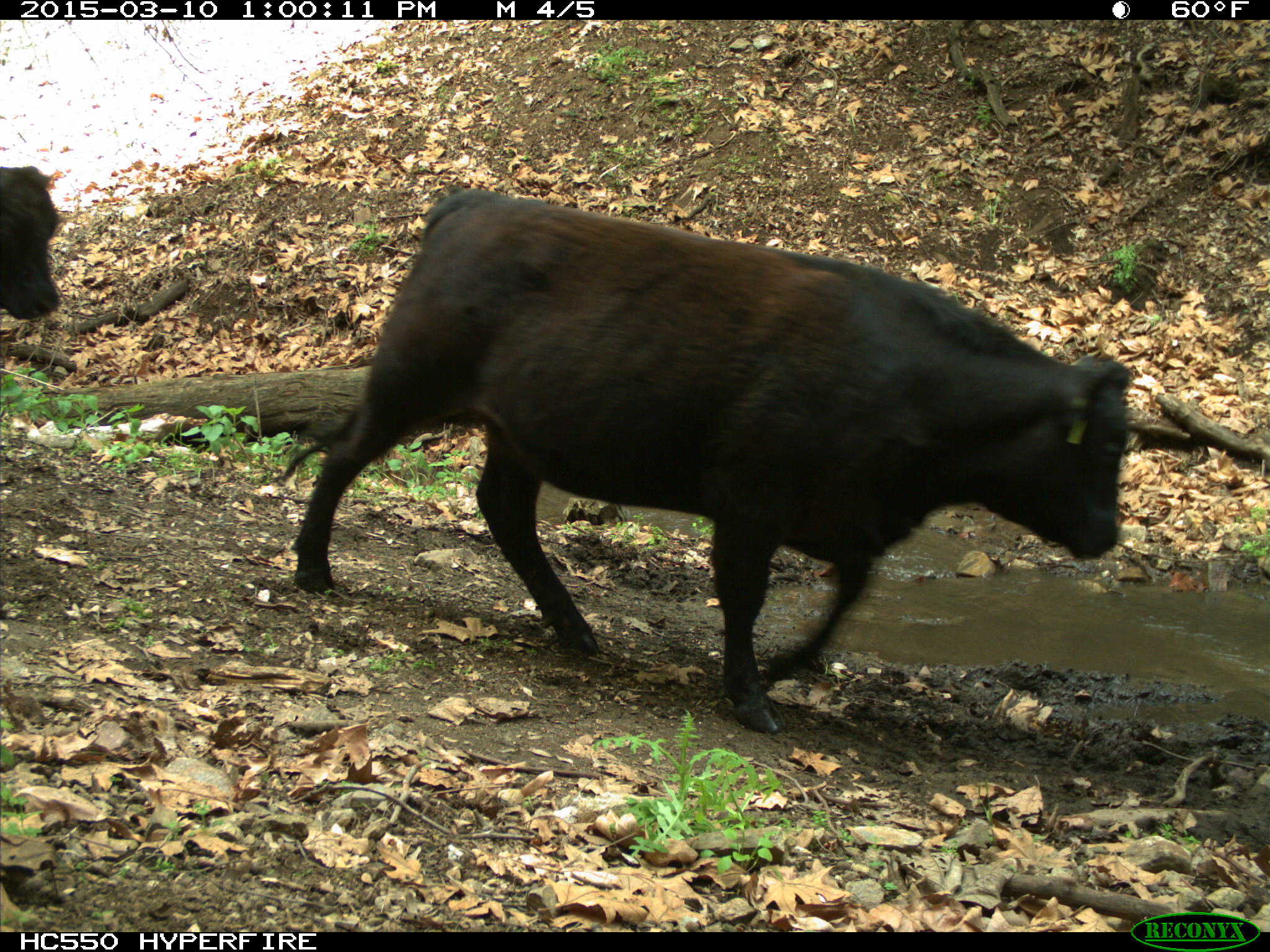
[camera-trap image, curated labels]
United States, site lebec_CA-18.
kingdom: Animalia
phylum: Chordata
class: Mammalia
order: Artiodactyla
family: Bovidae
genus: Bos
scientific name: Bos taurus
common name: domestic cow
Bos taurus (domestic cow).